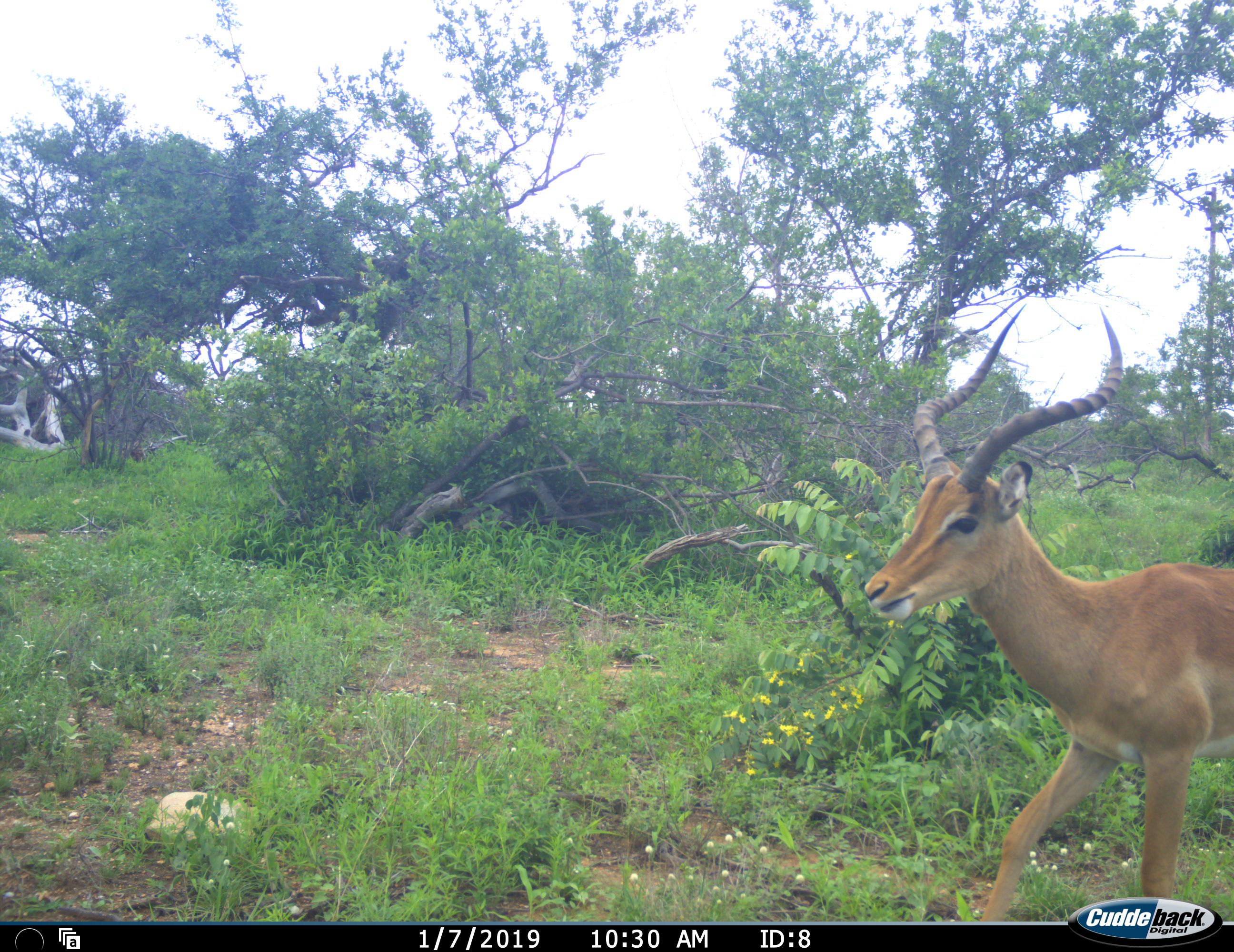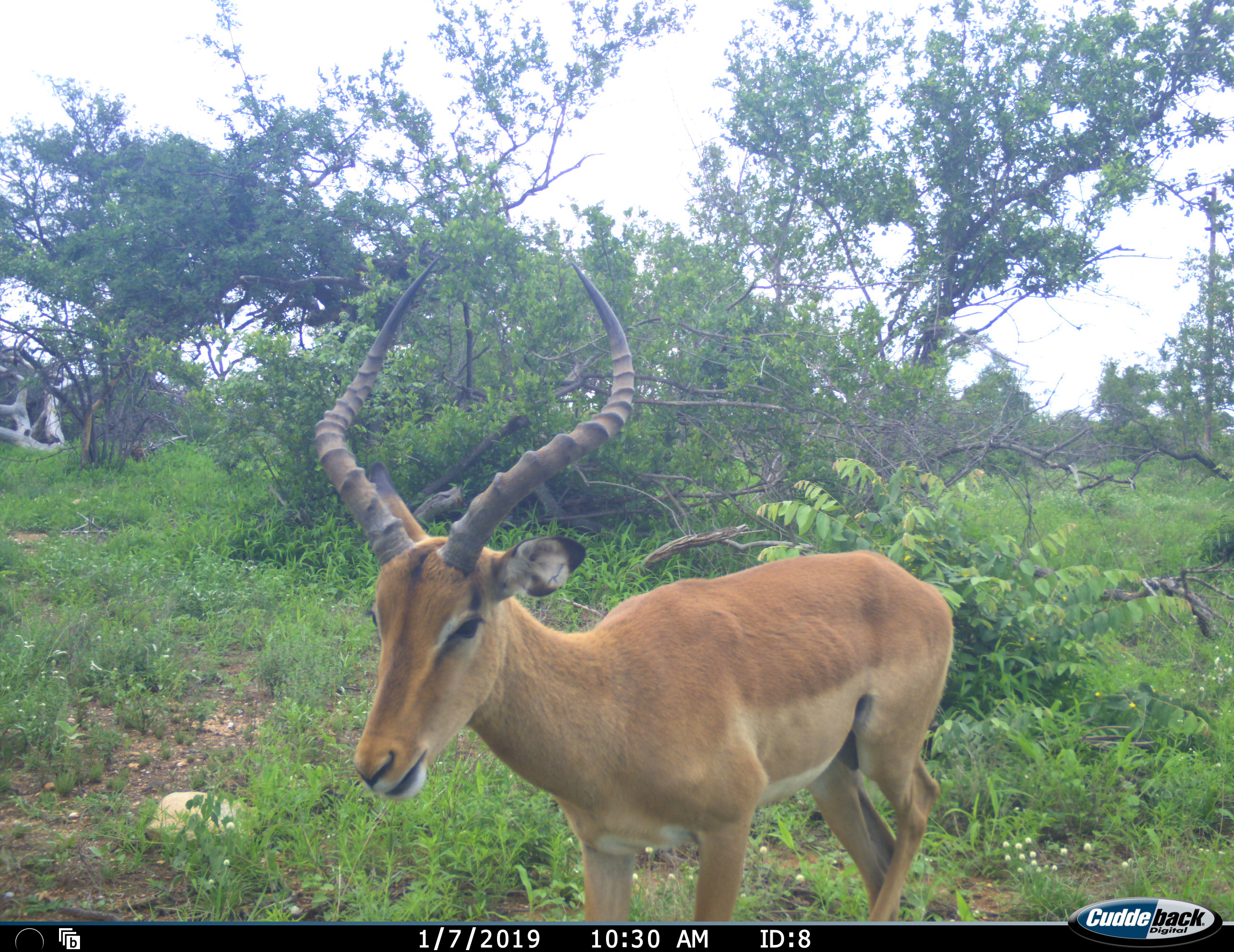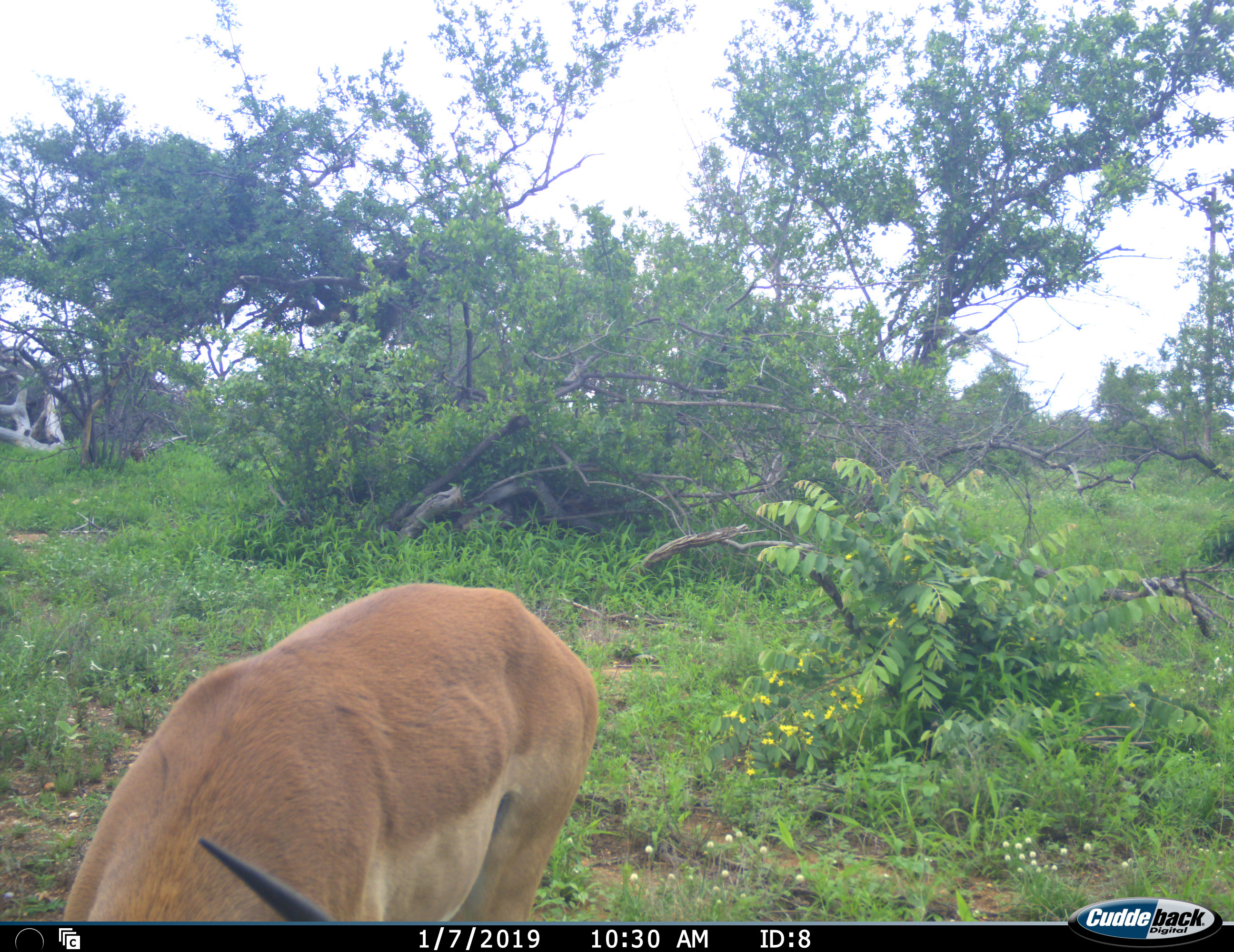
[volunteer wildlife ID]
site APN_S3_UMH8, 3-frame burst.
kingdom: Animalia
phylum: Chordata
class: Mammalia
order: Artiodactyla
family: Bovidae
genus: Aepyceros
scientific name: Aepyceros melampus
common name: impala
Impala (Aepyceros melampus), count 1. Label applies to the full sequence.